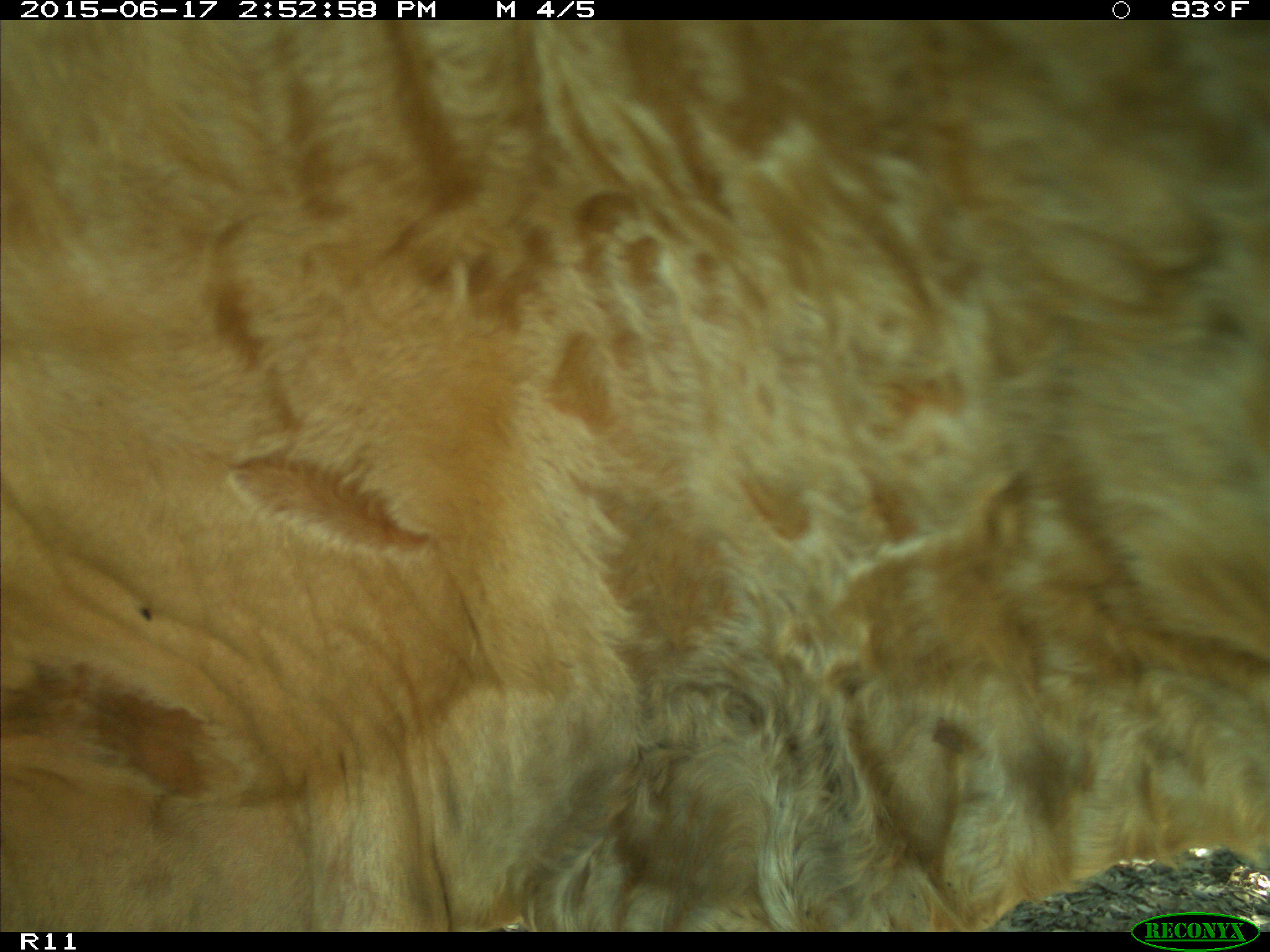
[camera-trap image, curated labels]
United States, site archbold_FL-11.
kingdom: Animalia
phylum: Chordata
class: Mammalia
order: Artiodactyla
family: Bovidae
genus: Bos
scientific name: Bos taurus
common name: domestic cow